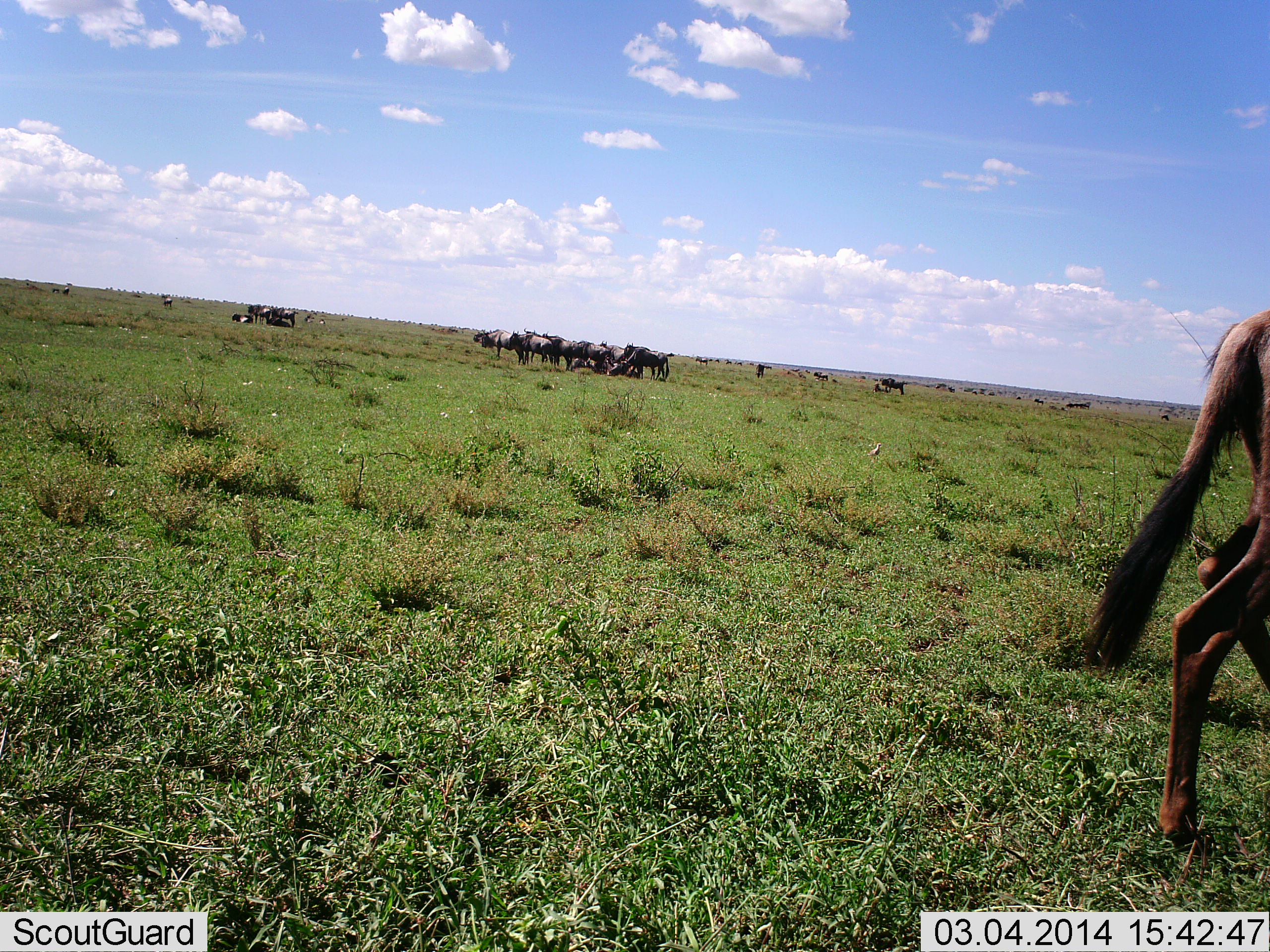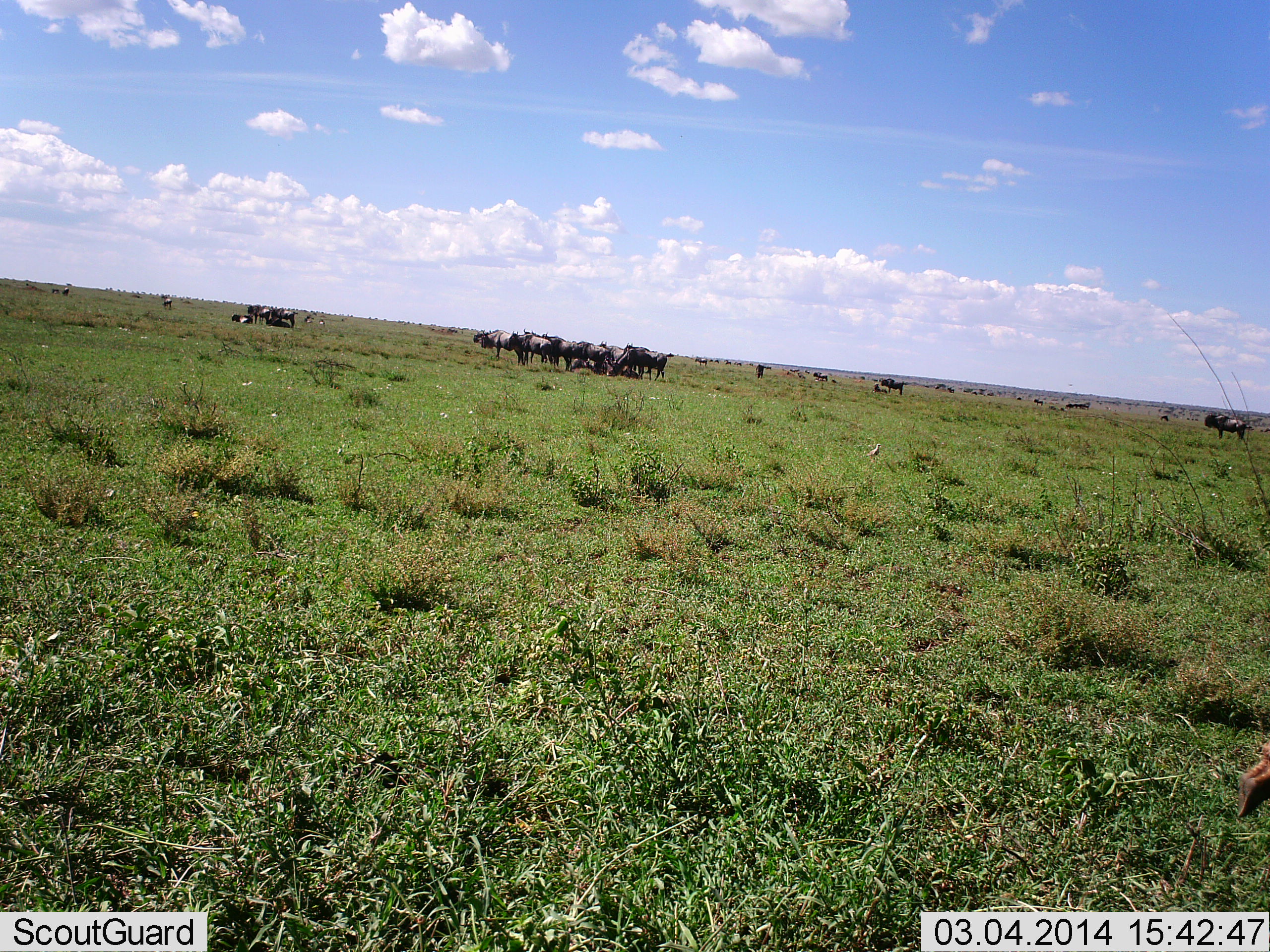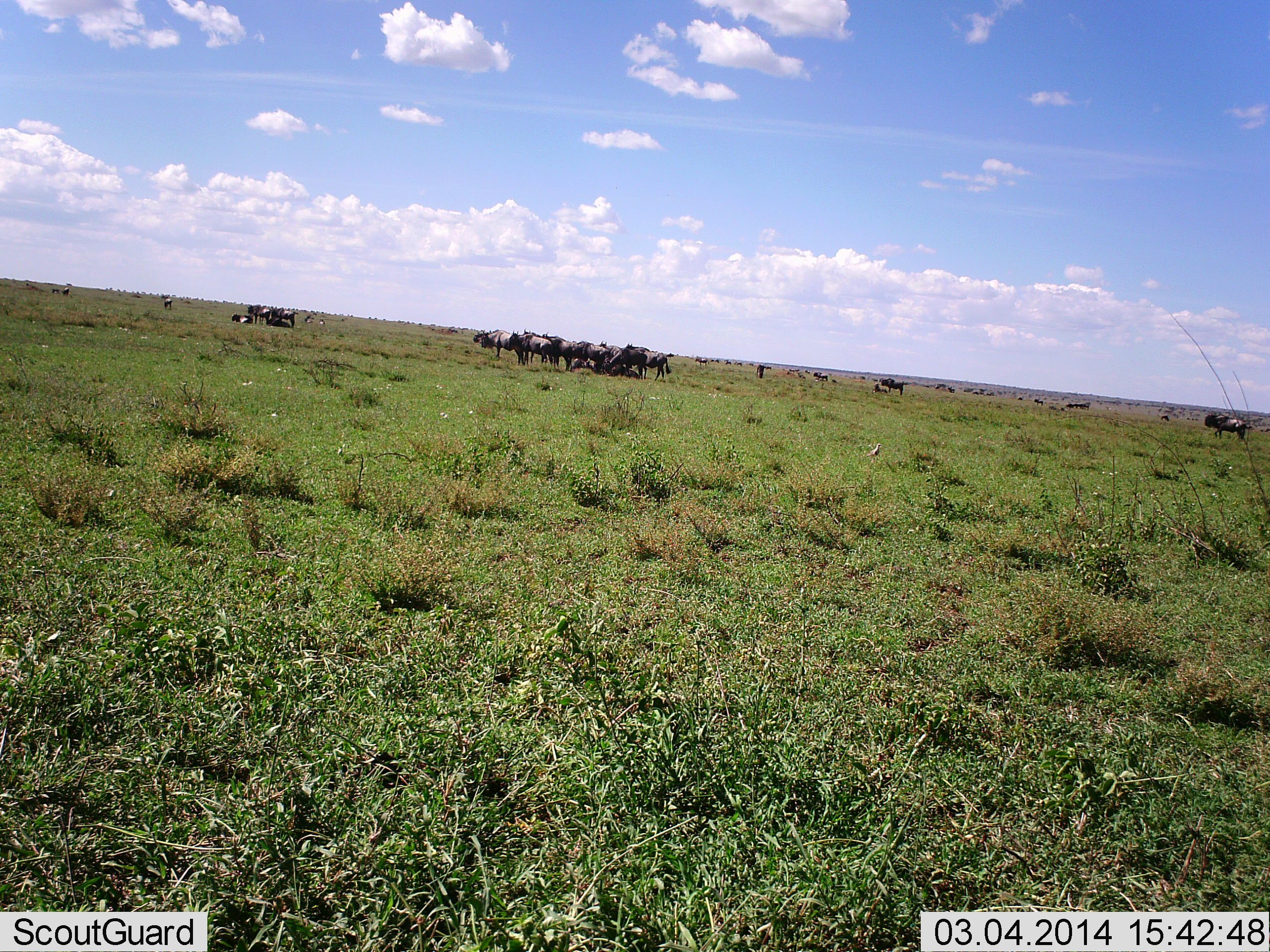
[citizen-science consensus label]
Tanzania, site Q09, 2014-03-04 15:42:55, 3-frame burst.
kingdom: Animalia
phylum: Chordata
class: Mammalia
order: Artiodactyla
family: Bovidae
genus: Connochaetes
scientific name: Connochaetes taurinus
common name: blue wildebeest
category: wildebeest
Wildebeest (blue wildebeest) (Connochaetes taurinus), count 11-50. Behavior (volunteer vote fractions): standing 90%, resting 50%, moving 70%, interacting 10%. Young present (vote fraction): 20%. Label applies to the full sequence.